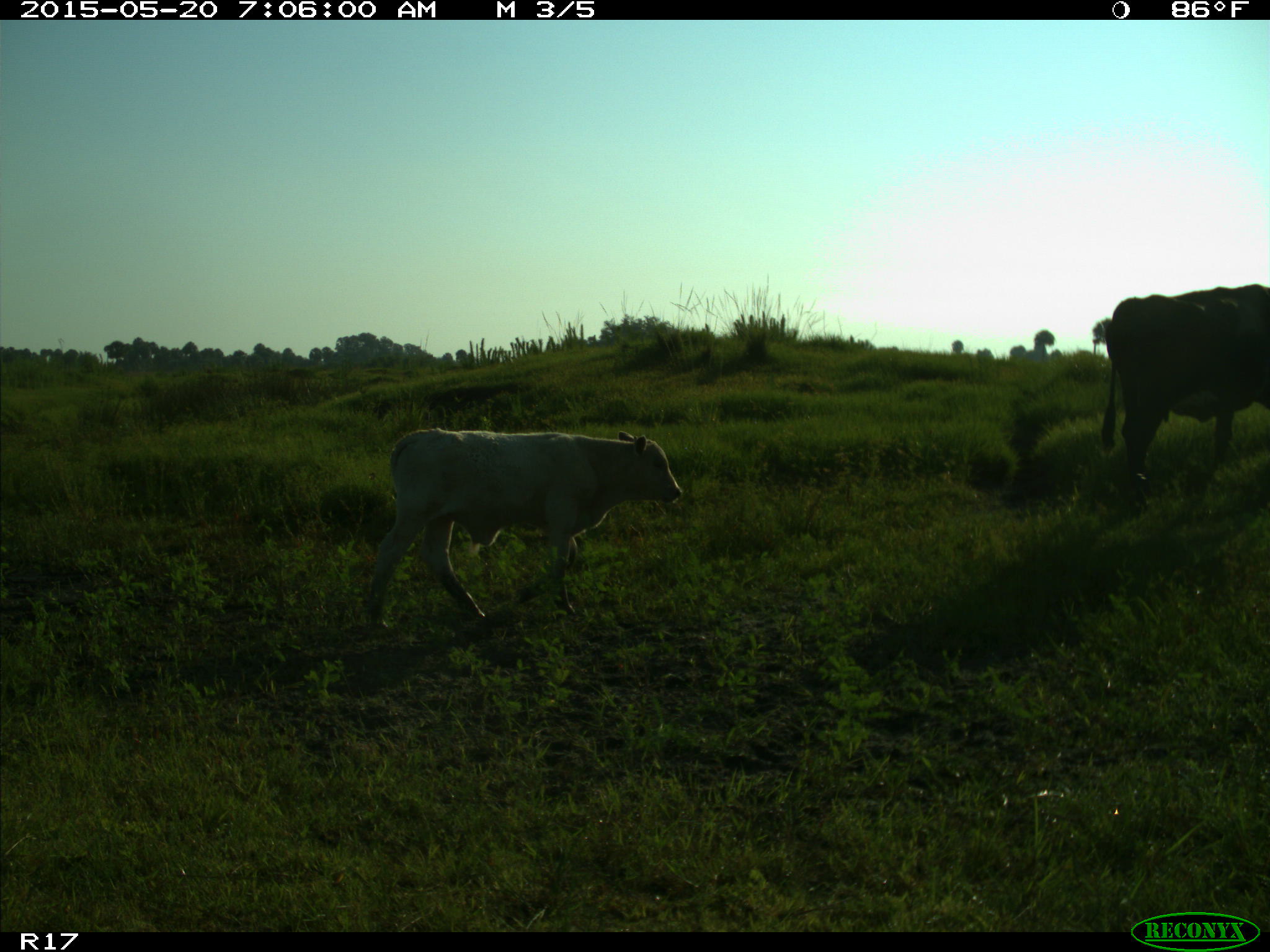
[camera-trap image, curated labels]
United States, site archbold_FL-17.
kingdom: Animalia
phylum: Chordata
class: Mammalia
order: Artiodactyla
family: Bovidae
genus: Bos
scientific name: Bos taurus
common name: domestic cow